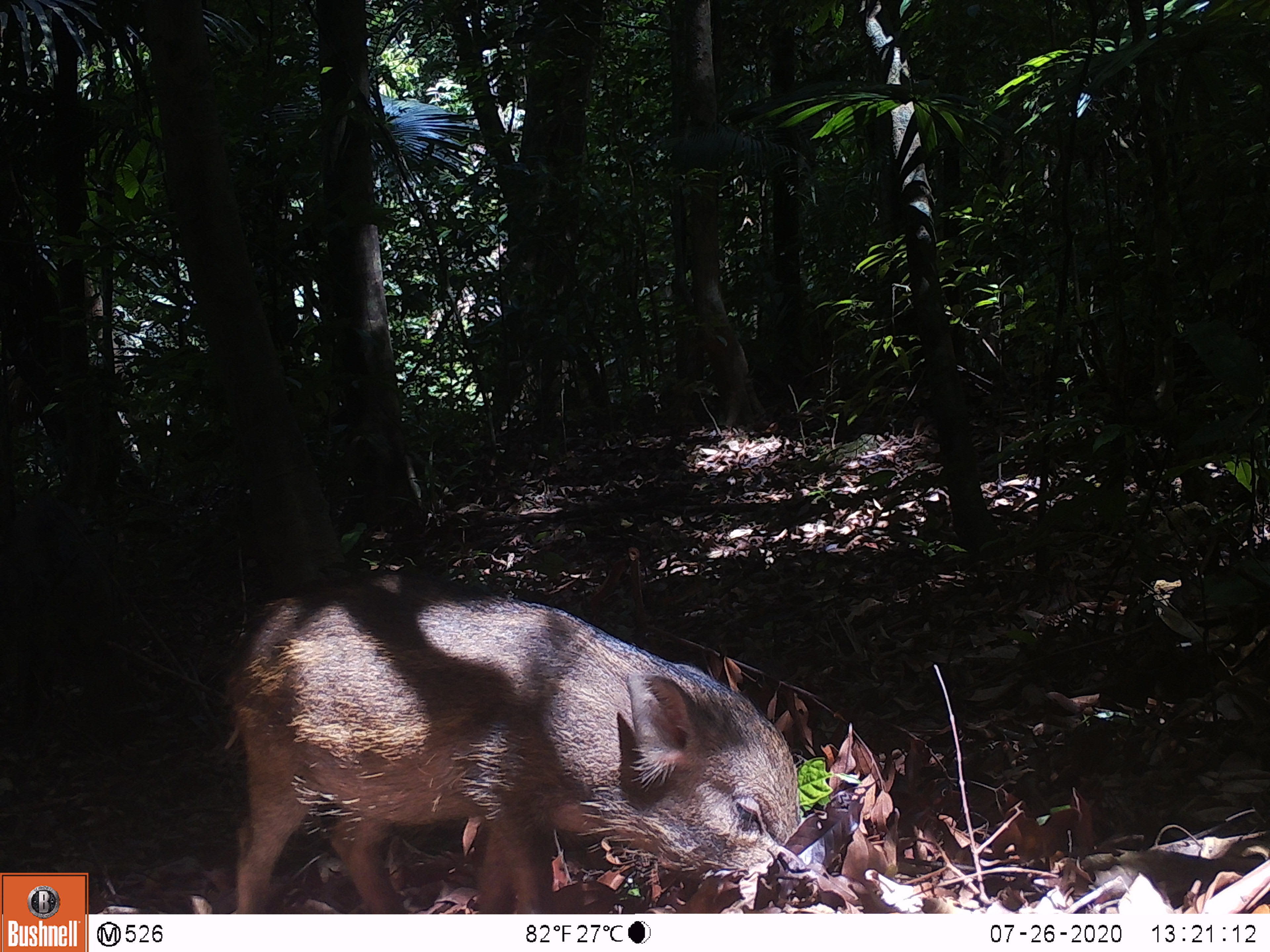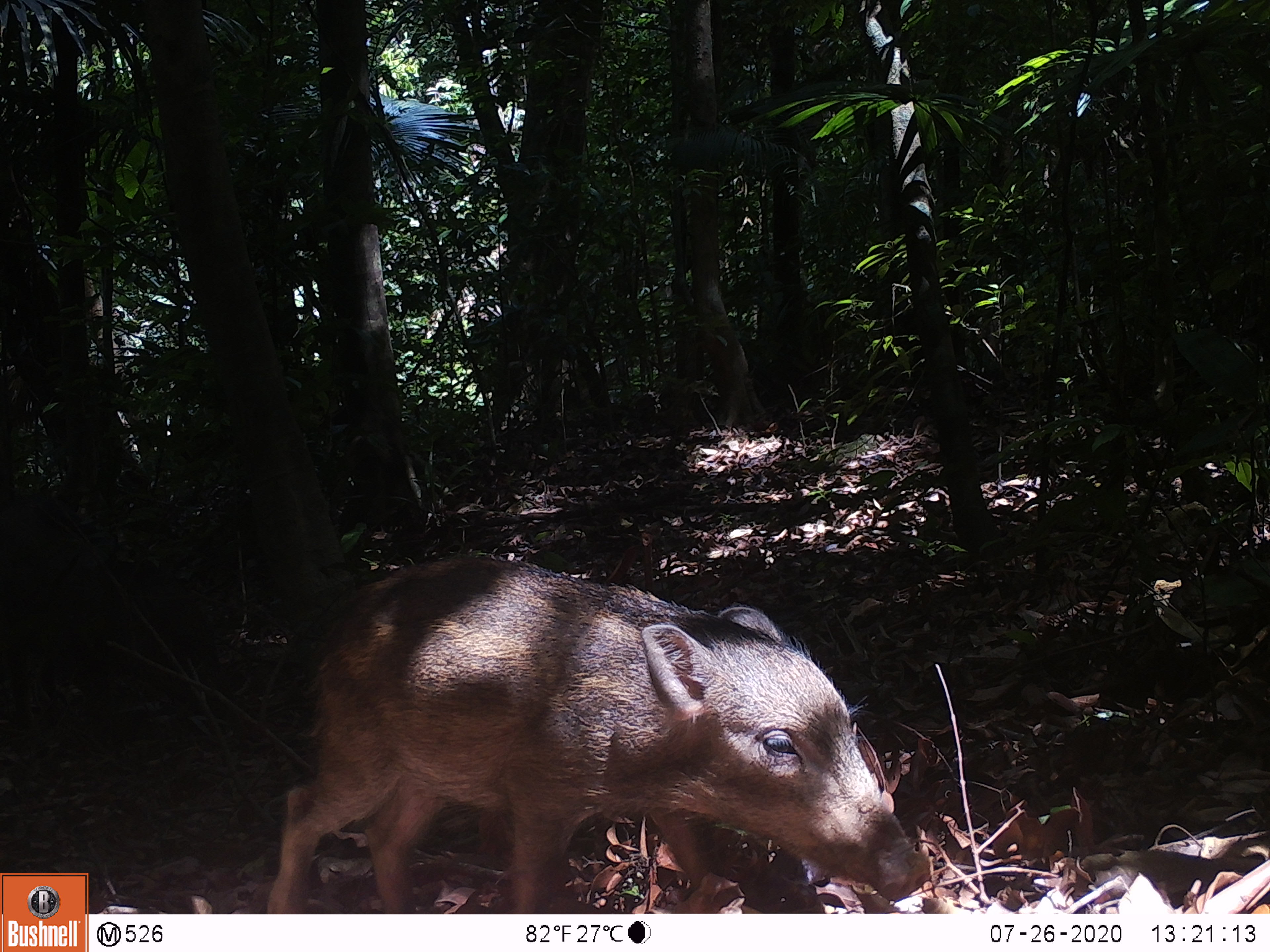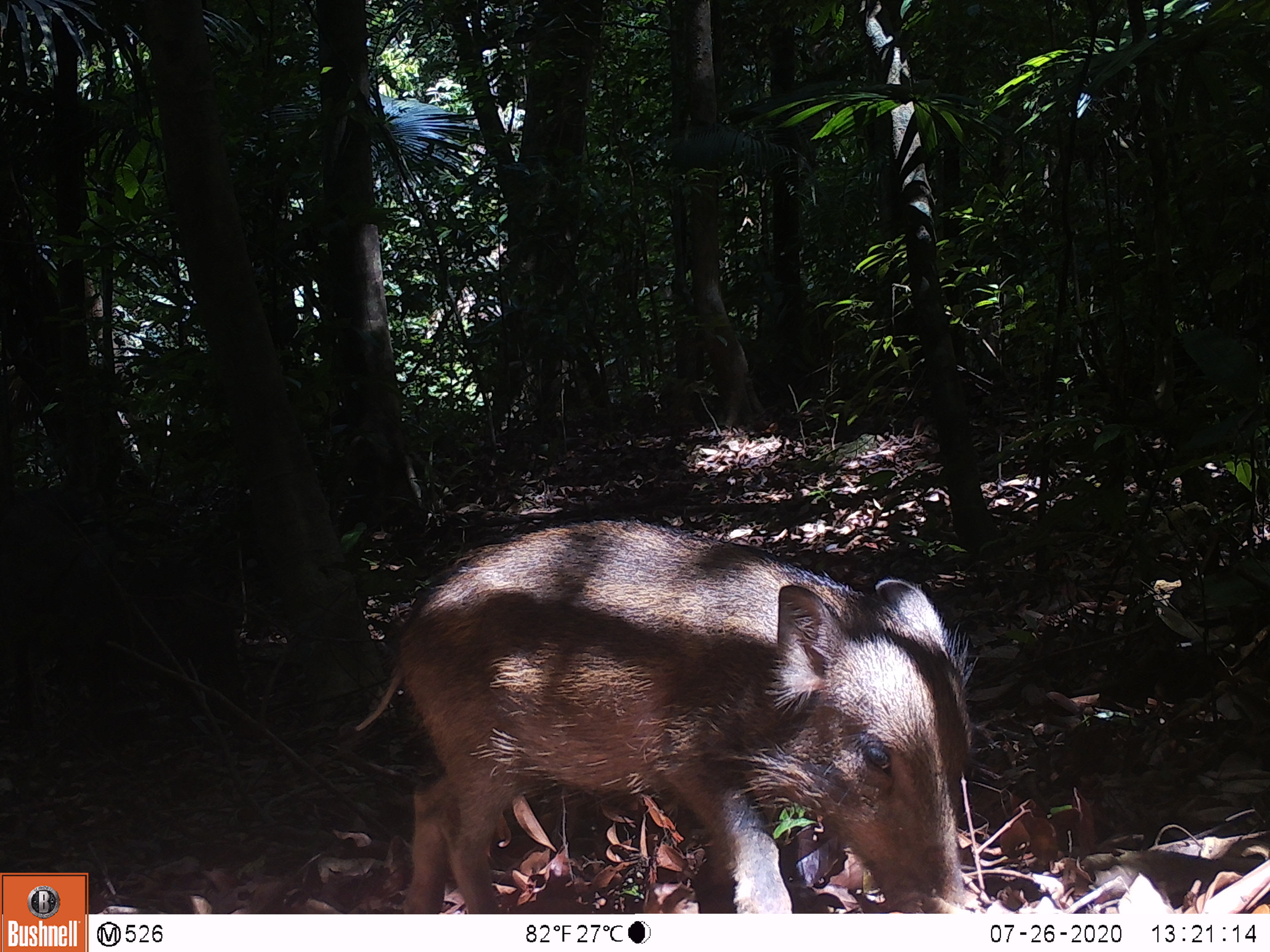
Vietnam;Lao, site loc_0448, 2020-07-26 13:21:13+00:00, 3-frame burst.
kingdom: Animalia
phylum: Chordata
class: Mammalia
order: Artiodactyla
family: Suidae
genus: Sus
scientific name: Sus scrofa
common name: eurasian wild pig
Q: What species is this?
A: Eurasian wild pig (Sus scrofa).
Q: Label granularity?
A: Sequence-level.